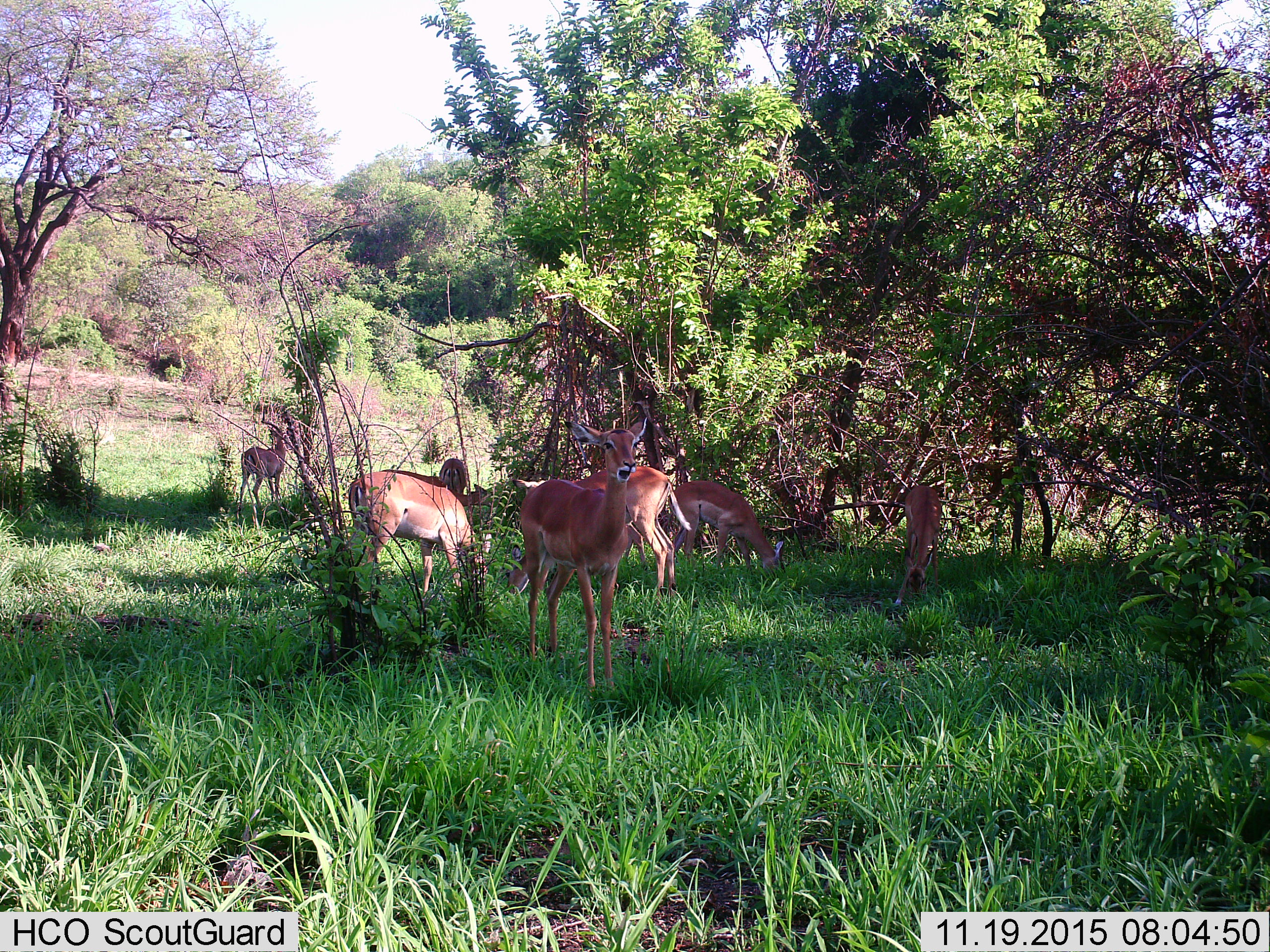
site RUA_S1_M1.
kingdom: Animalia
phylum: Chordata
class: Mammalia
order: Artiodactyla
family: Bovidae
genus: Aepyceros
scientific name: Aepyceros melampus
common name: impala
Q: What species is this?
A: Impala (Aepyceros melampus).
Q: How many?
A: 8.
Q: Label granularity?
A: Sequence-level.